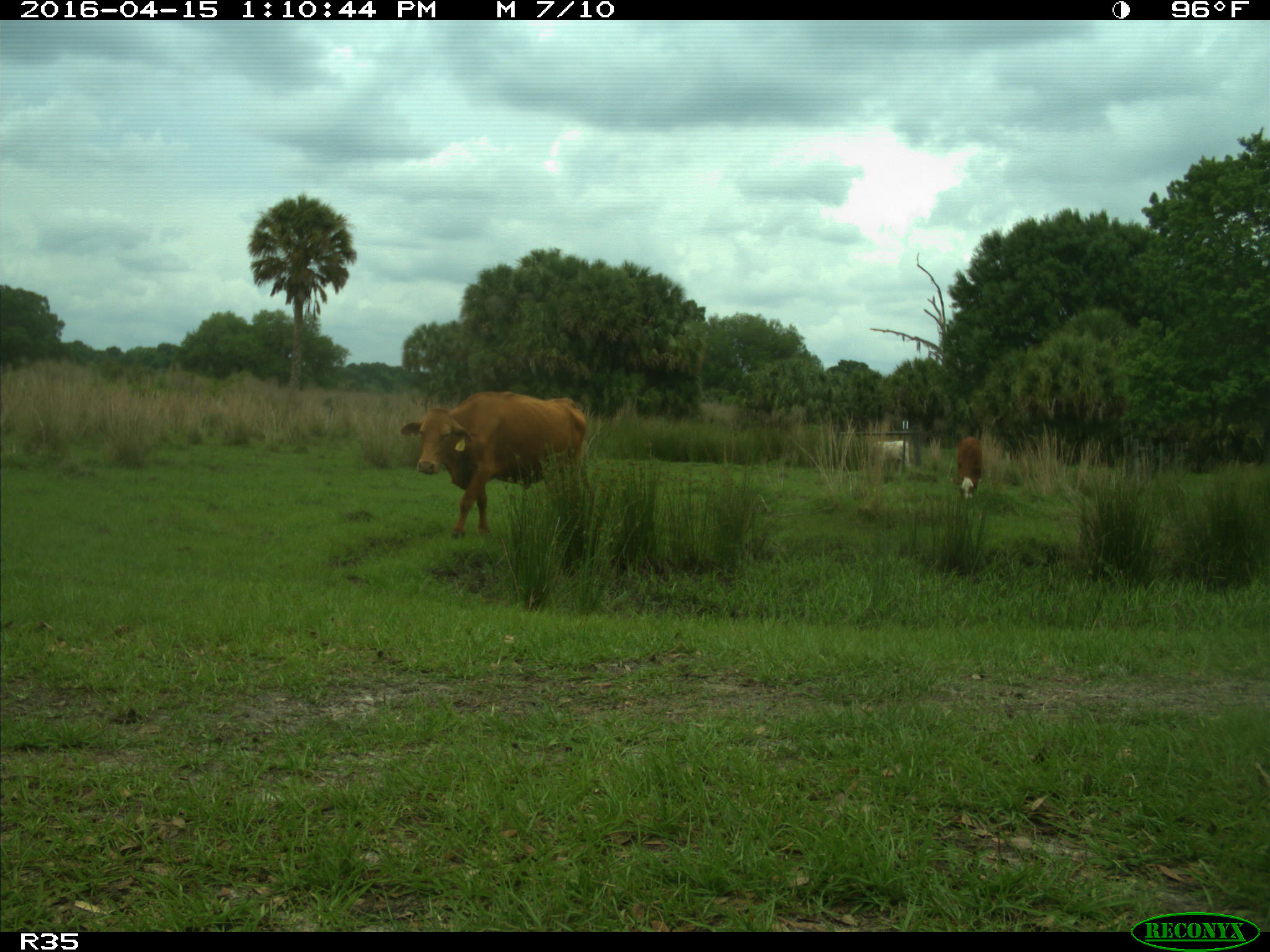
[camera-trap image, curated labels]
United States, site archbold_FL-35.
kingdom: Animalia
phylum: Chordata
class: Mammalia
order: Artiodactyla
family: Bovidae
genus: Bos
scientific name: Bos taurus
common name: domestic cow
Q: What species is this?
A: Bos taurus (domestic cow).